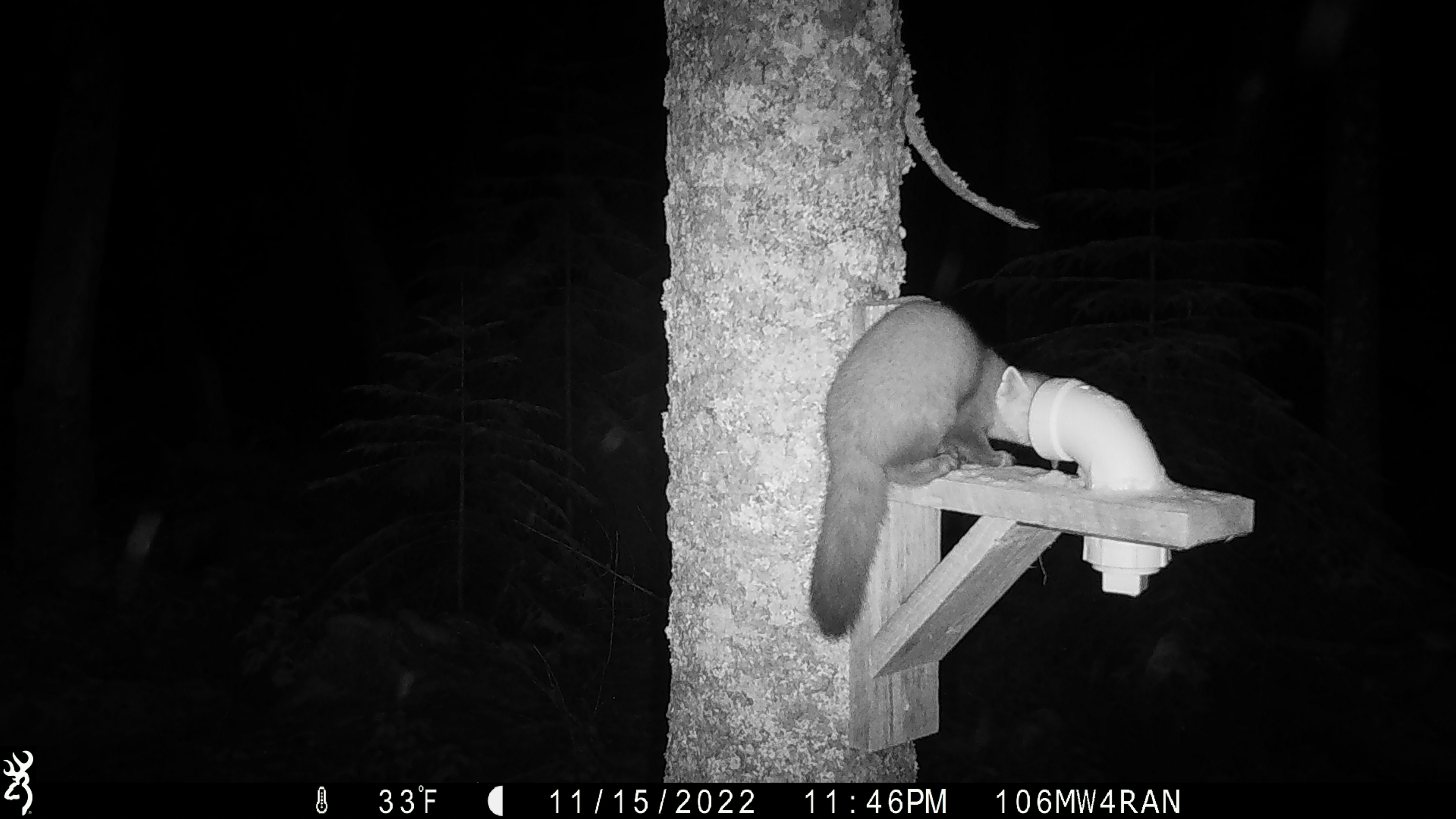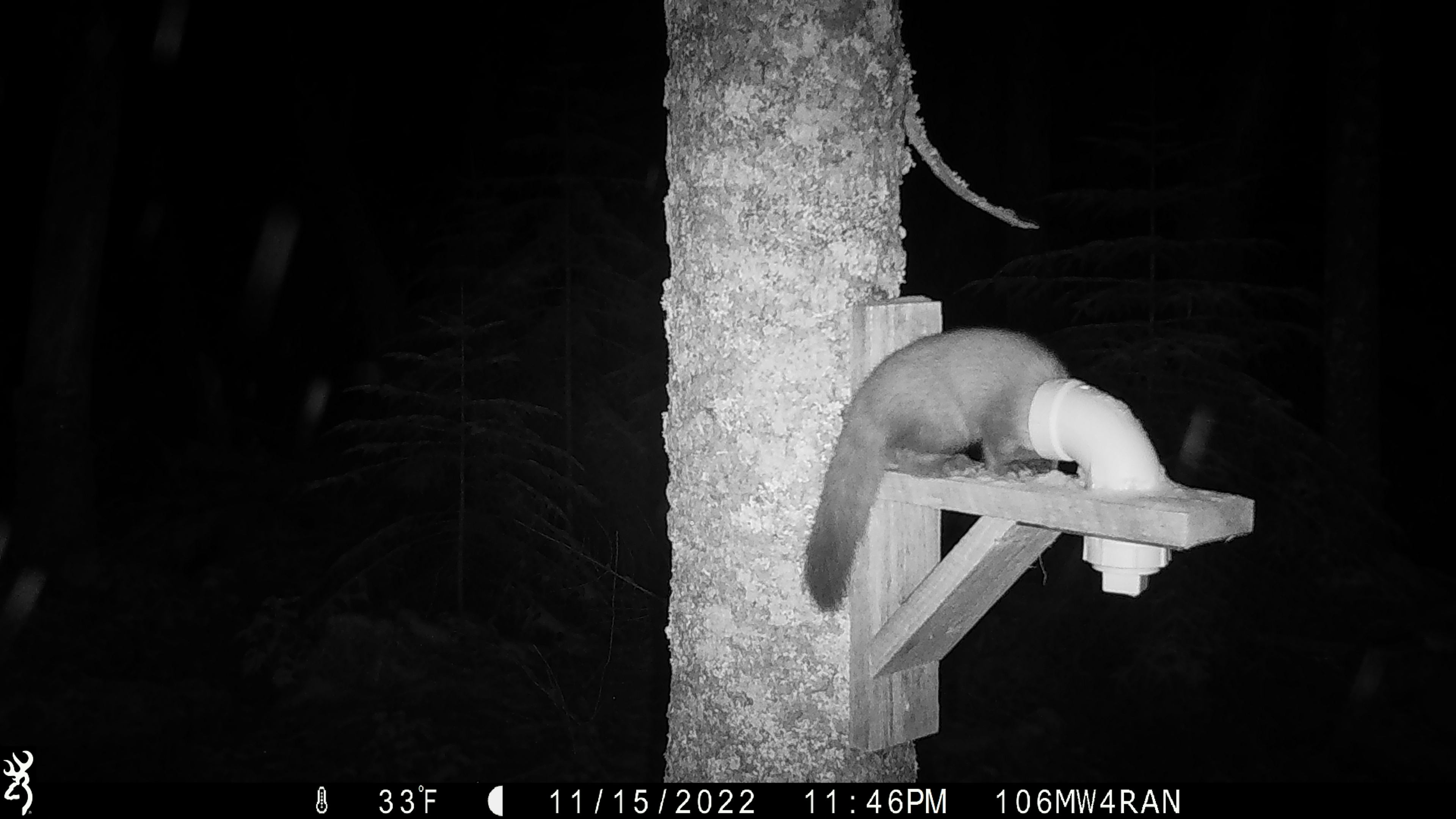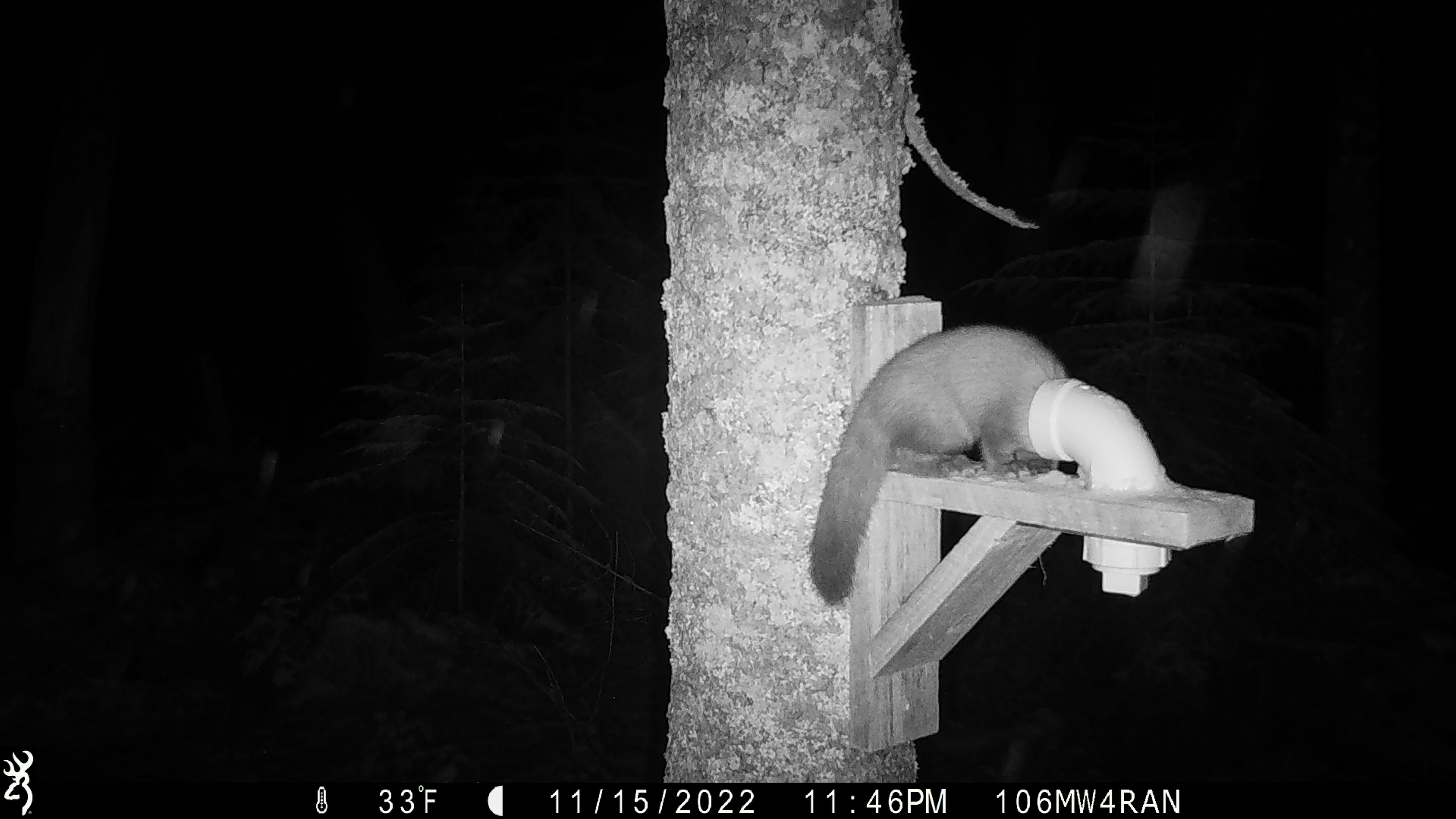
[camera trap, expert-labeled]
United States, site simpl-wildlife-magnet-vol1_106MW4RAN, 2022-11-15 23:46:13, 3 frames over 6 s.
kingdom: Animalia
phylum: Chordata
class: Mammalia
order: Carnivora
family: Mustelidae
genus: Martes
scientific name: Martes americana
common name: american marten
American marten (Martes americana).